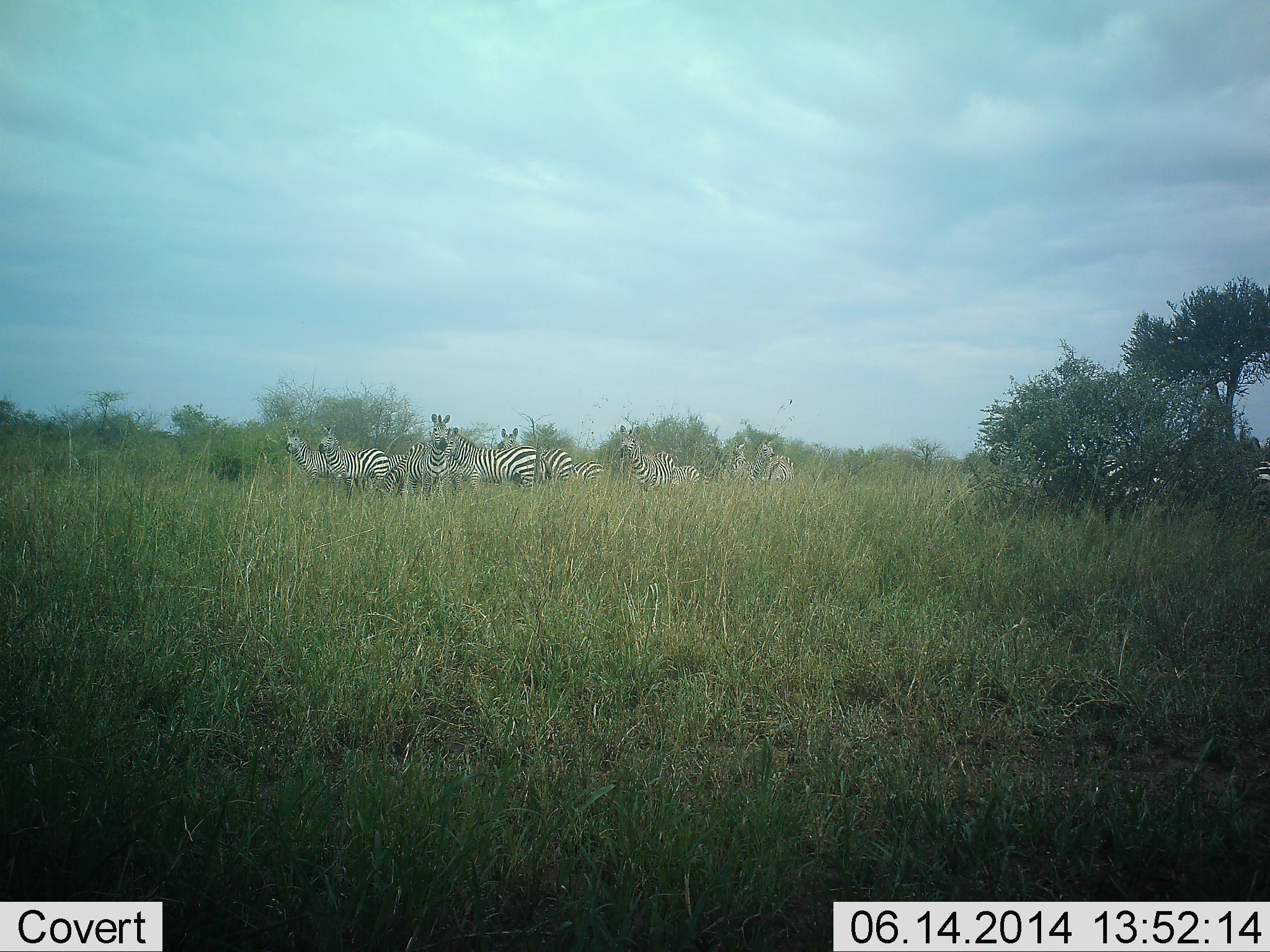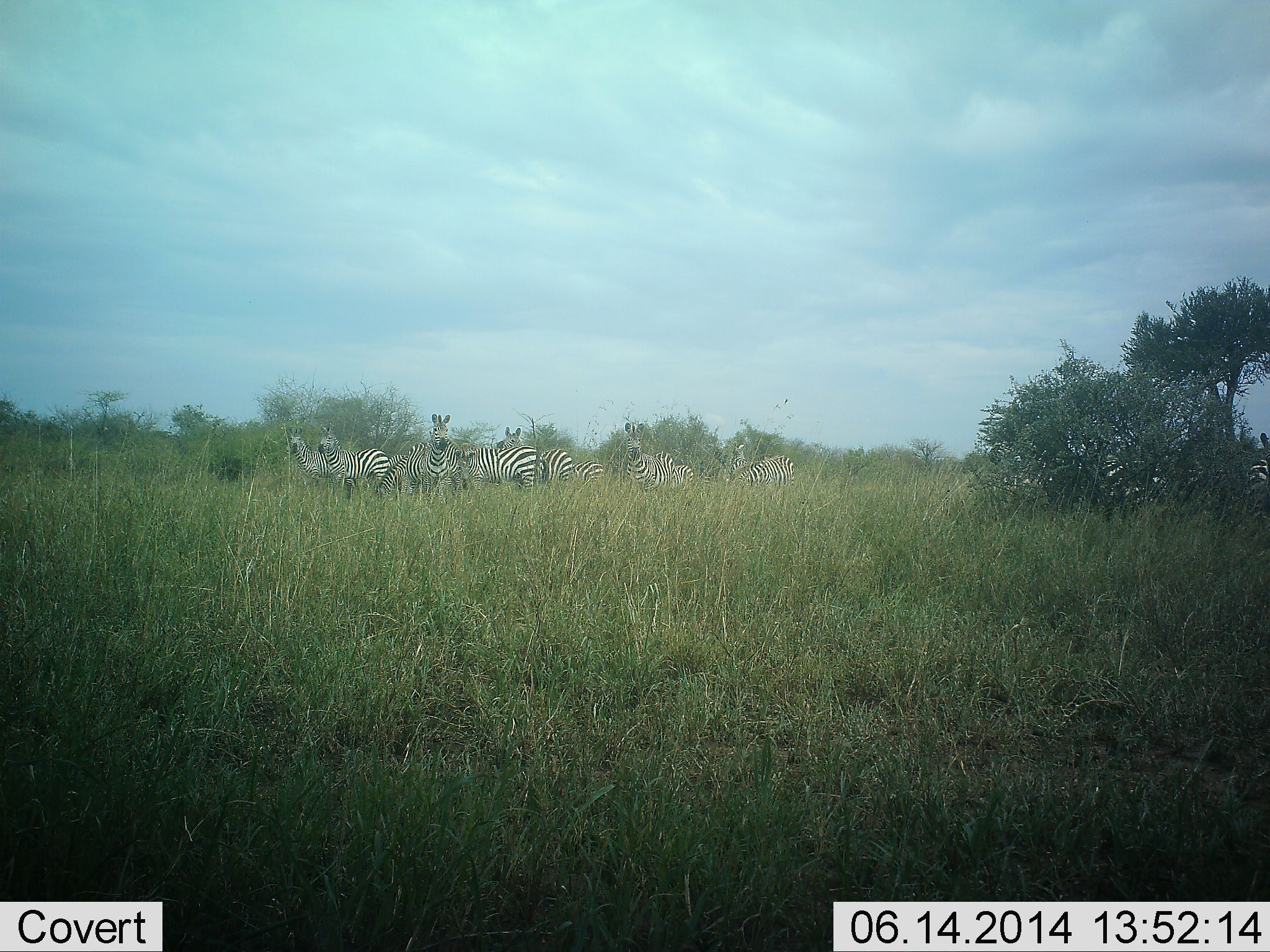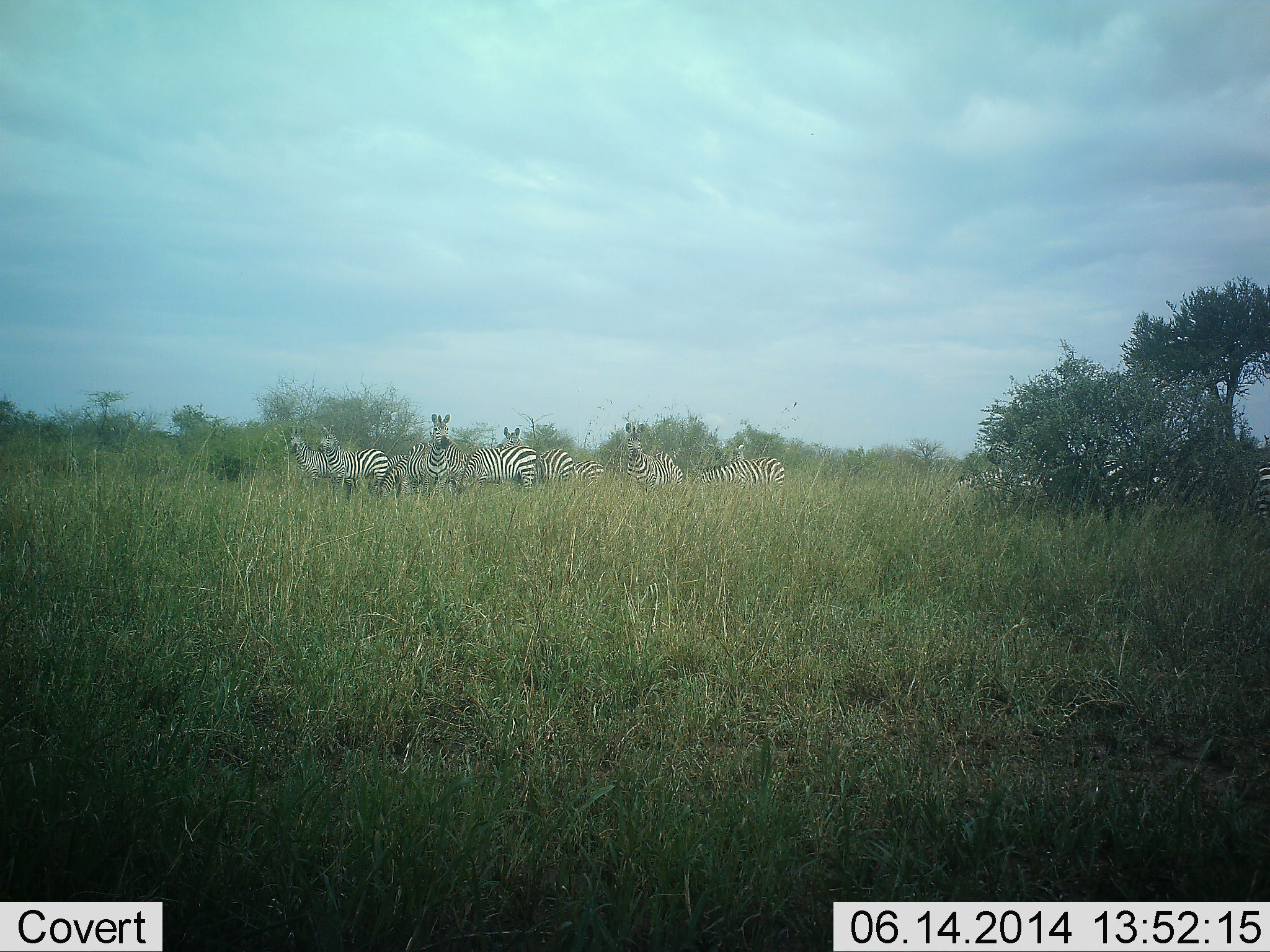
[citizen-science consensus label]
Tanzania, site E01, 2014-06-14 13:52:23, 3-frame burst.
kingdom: Animalia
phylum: Chordata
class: Mammalia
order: Perissodactyla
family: Equidae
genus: Equus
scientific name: Equus quagga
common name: plains zebra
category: zebra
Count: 11-50.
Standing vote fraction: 90%.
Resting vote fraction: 0%.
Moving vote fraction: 30%.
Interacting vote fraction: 10%.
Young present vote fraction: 0%.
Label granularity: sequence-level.